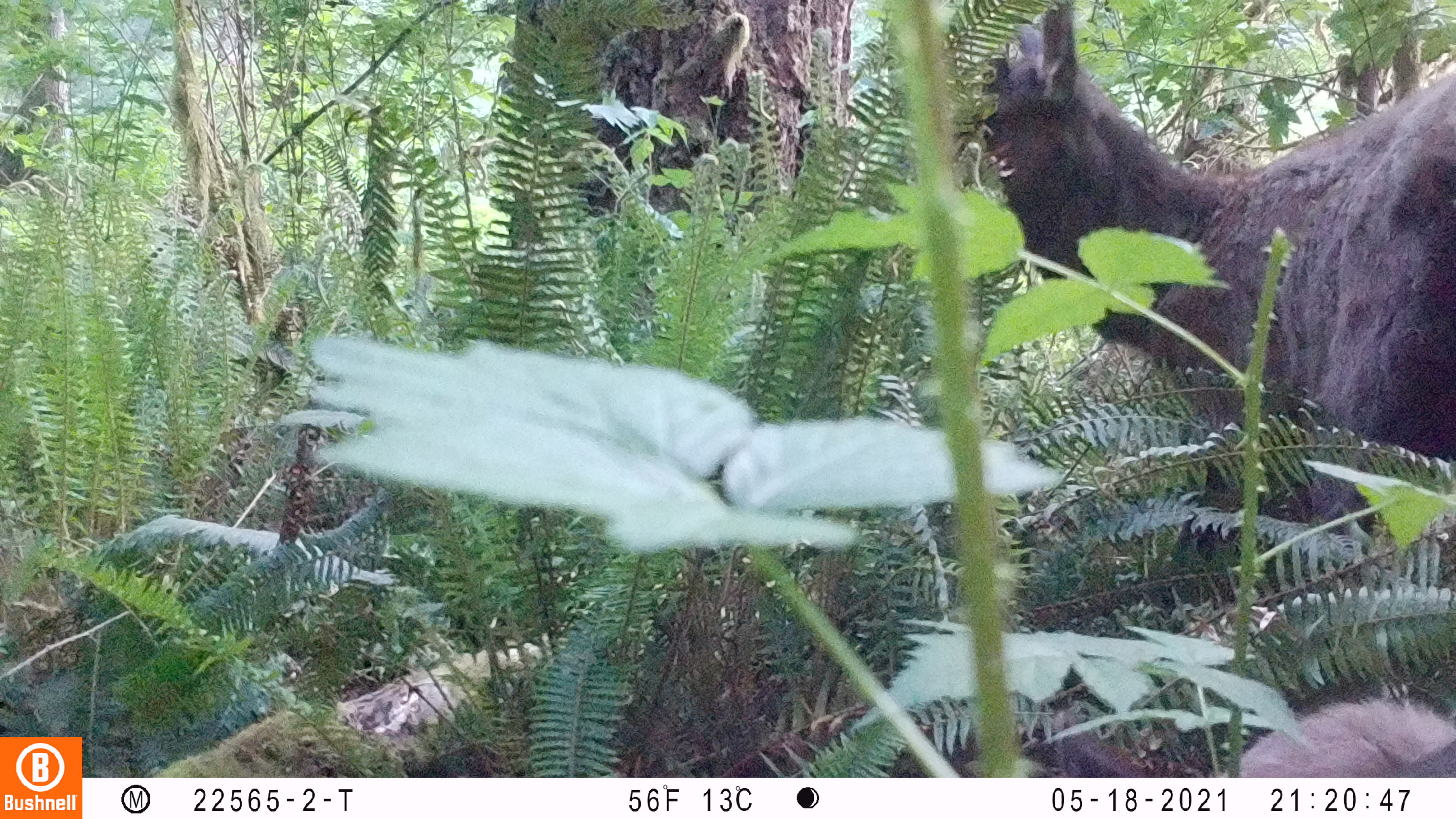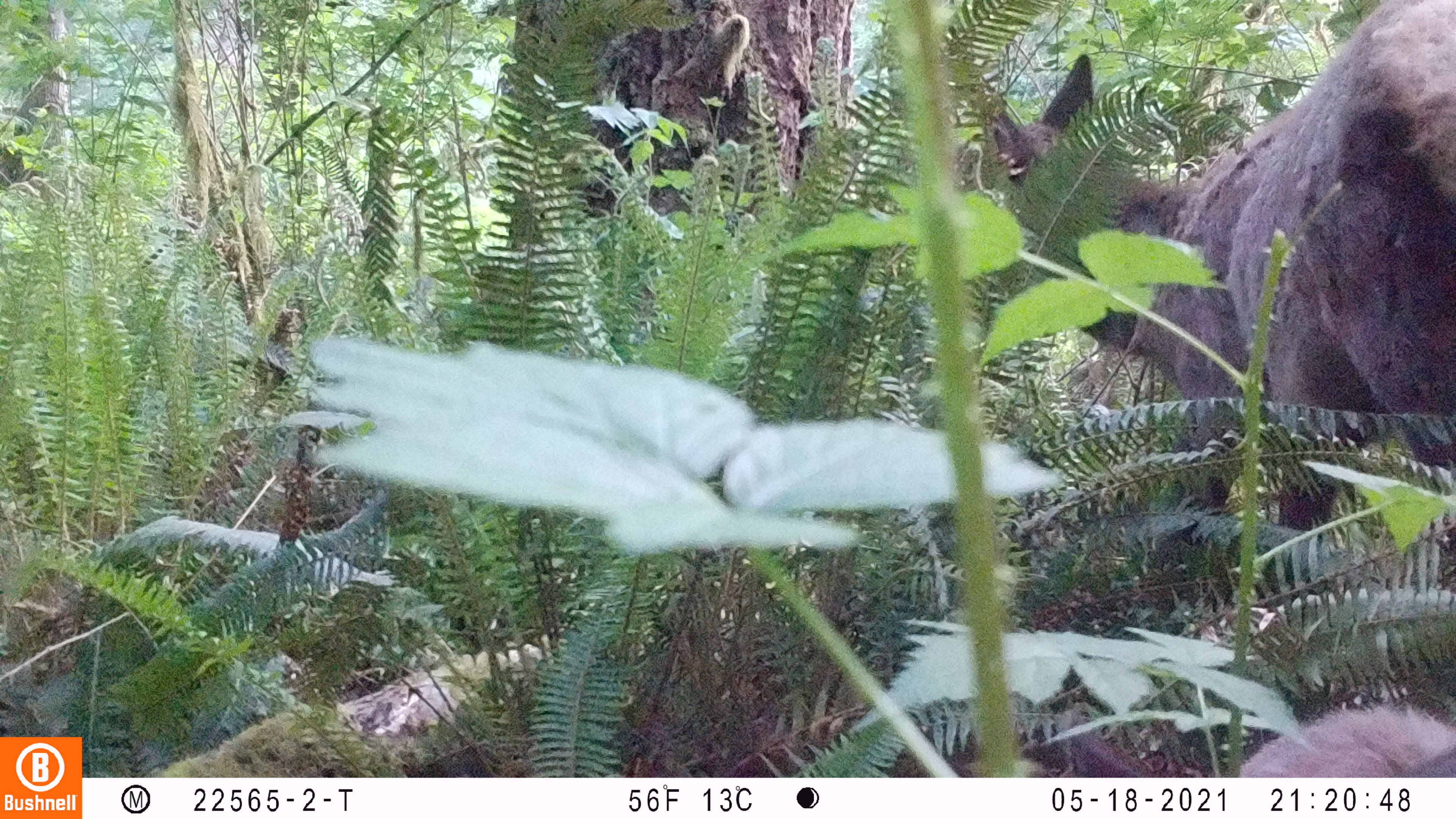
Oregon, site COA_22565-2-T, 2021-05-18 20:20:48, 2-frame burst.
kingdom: Animalia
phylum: Chordata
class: Mammalia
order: Artiodactyla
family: Cervidae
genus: Cervus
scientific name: Cervus canadensis roosevelti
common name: roosevelt elk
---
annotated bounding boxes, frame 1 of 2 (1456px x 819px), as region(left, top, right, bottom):
roosevelt elk: region(973, 18, 1450, 430)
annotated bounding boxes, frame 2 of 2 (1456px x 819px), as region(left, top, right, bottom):
roosevelt elk: region(973, 5, 1453, 232)